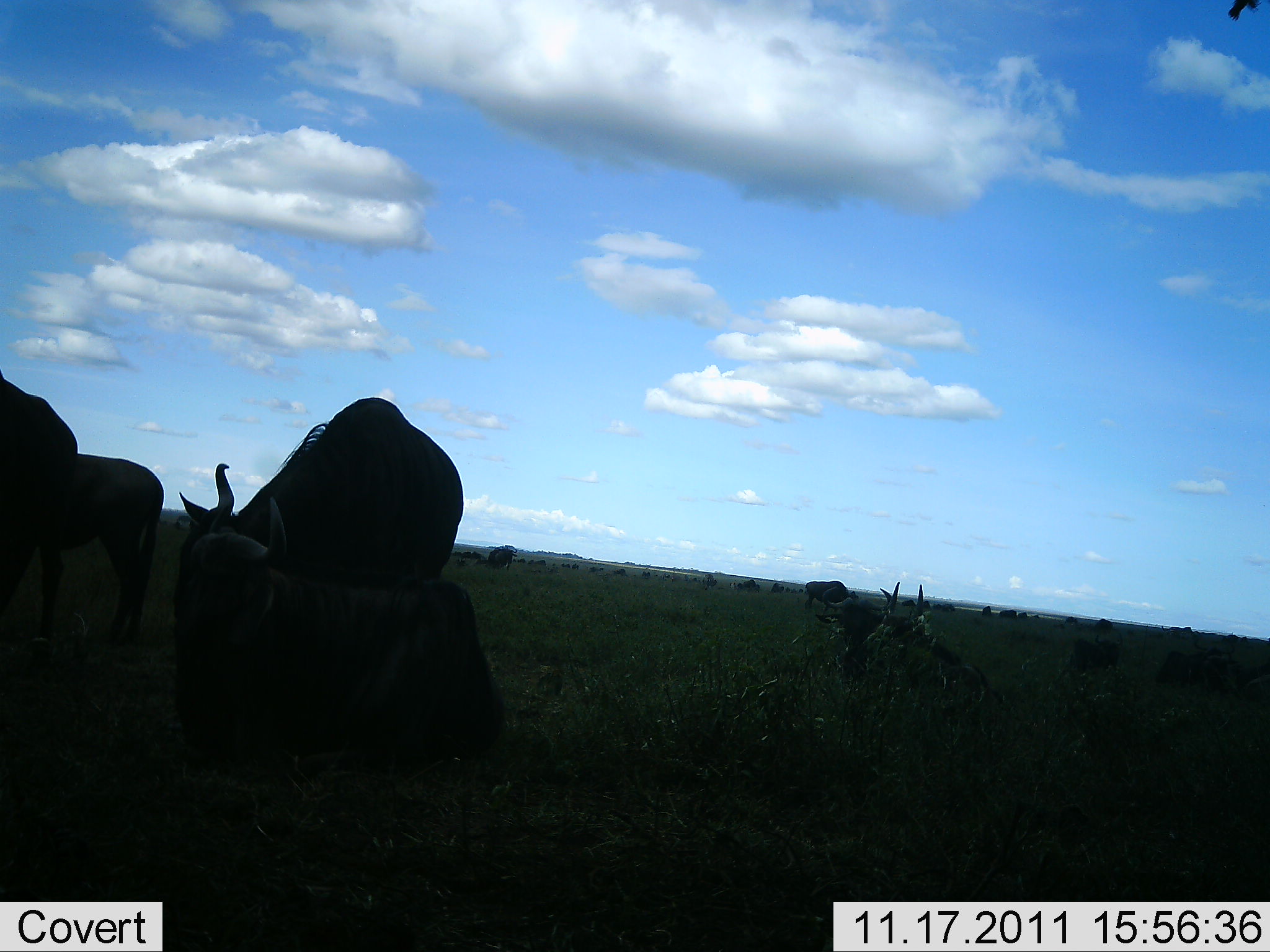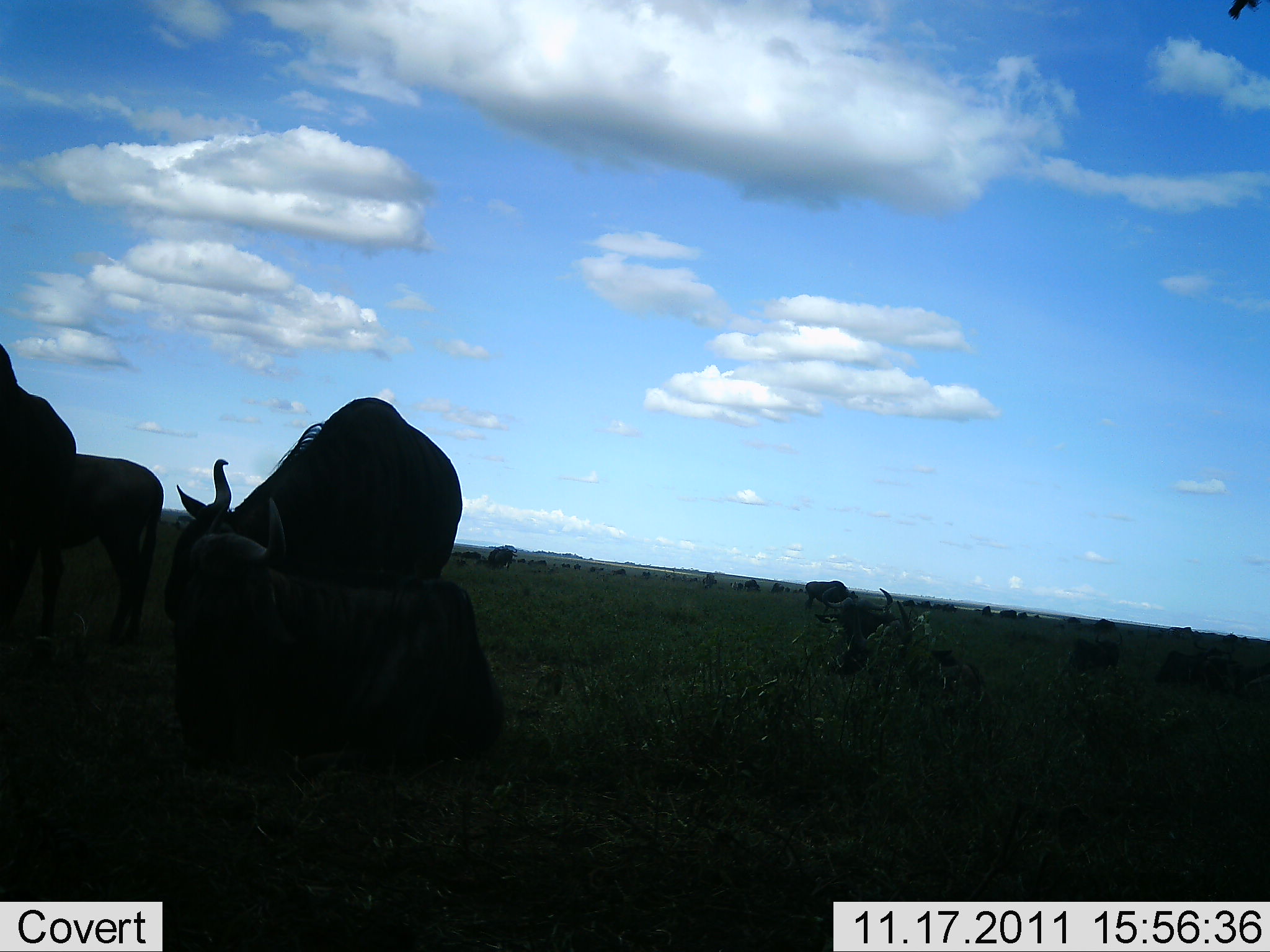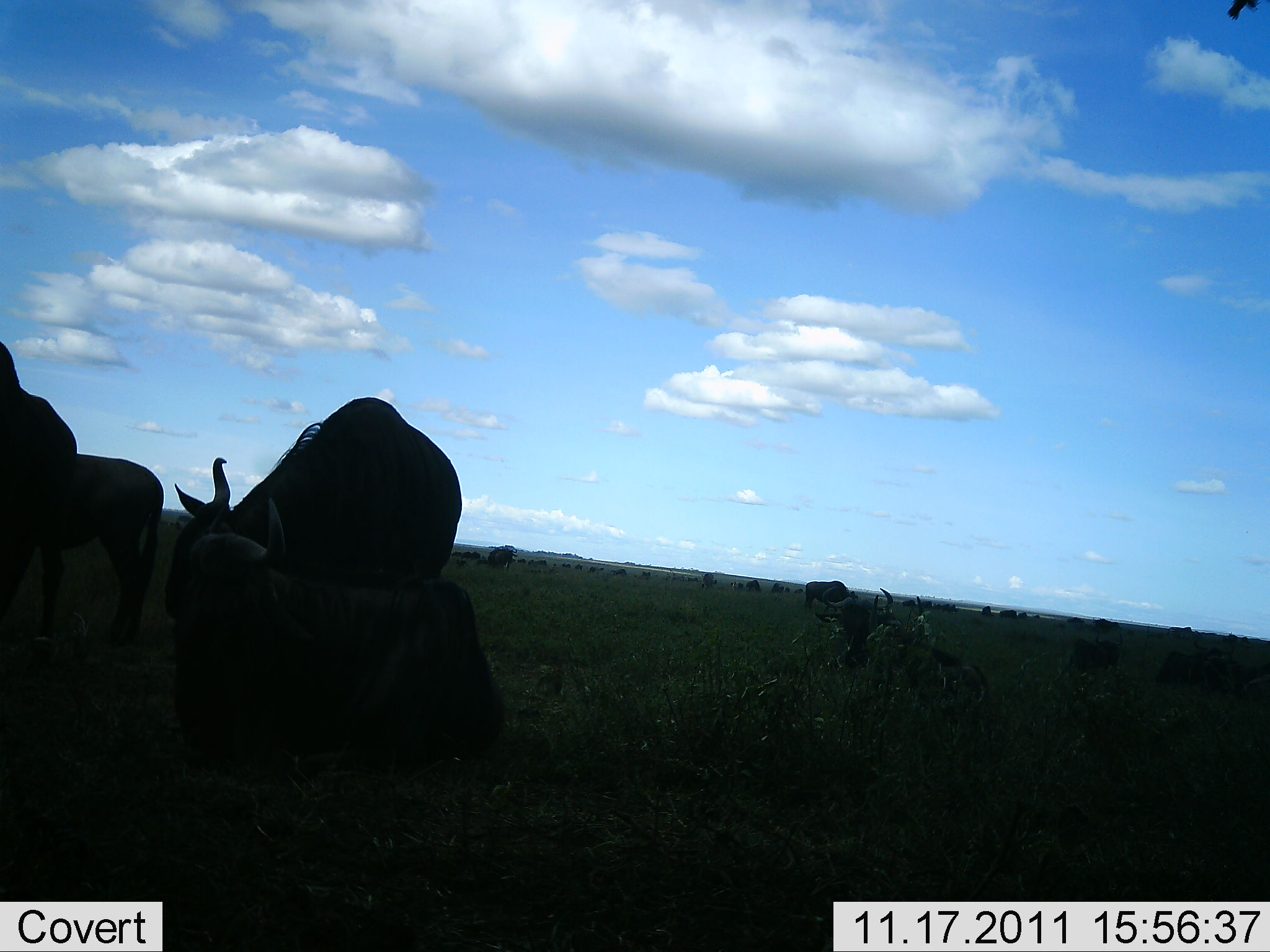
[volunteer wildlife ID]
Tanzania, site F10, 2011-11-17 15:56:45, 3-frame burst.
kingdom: Animalia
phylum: Chordata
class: Mammalia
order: Artiodactyla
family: Bovidae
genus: Connochaetes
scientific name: Connochaetes taurinus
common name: blue wildebeest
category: wildebeest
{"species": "wildebeest (blue wildebeest) (Connochaetes taurinus)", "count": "11-50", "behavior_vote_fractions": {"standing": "30%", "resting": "60%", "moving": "20%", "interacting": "10%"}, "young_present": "0%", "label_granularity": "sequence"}